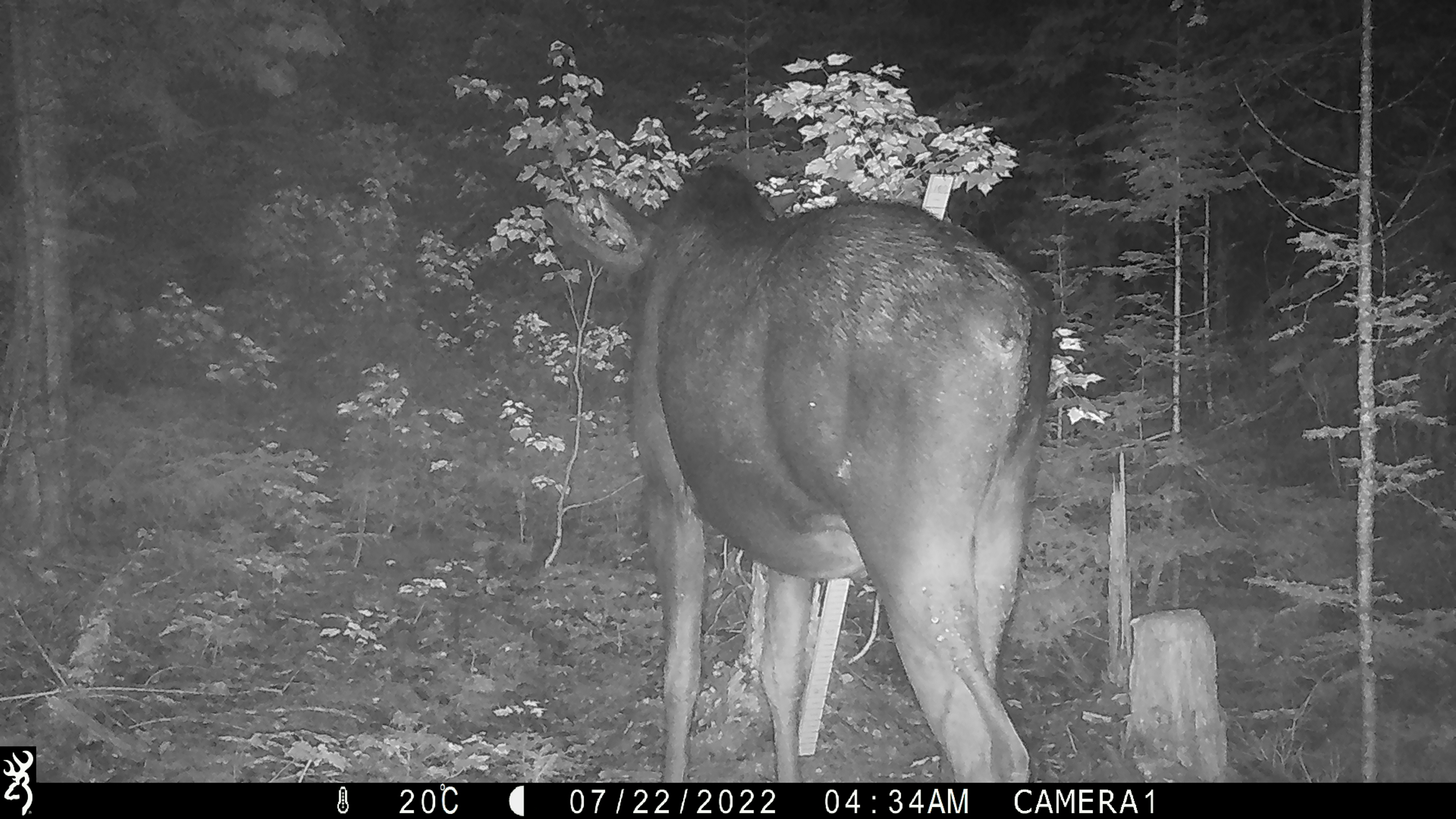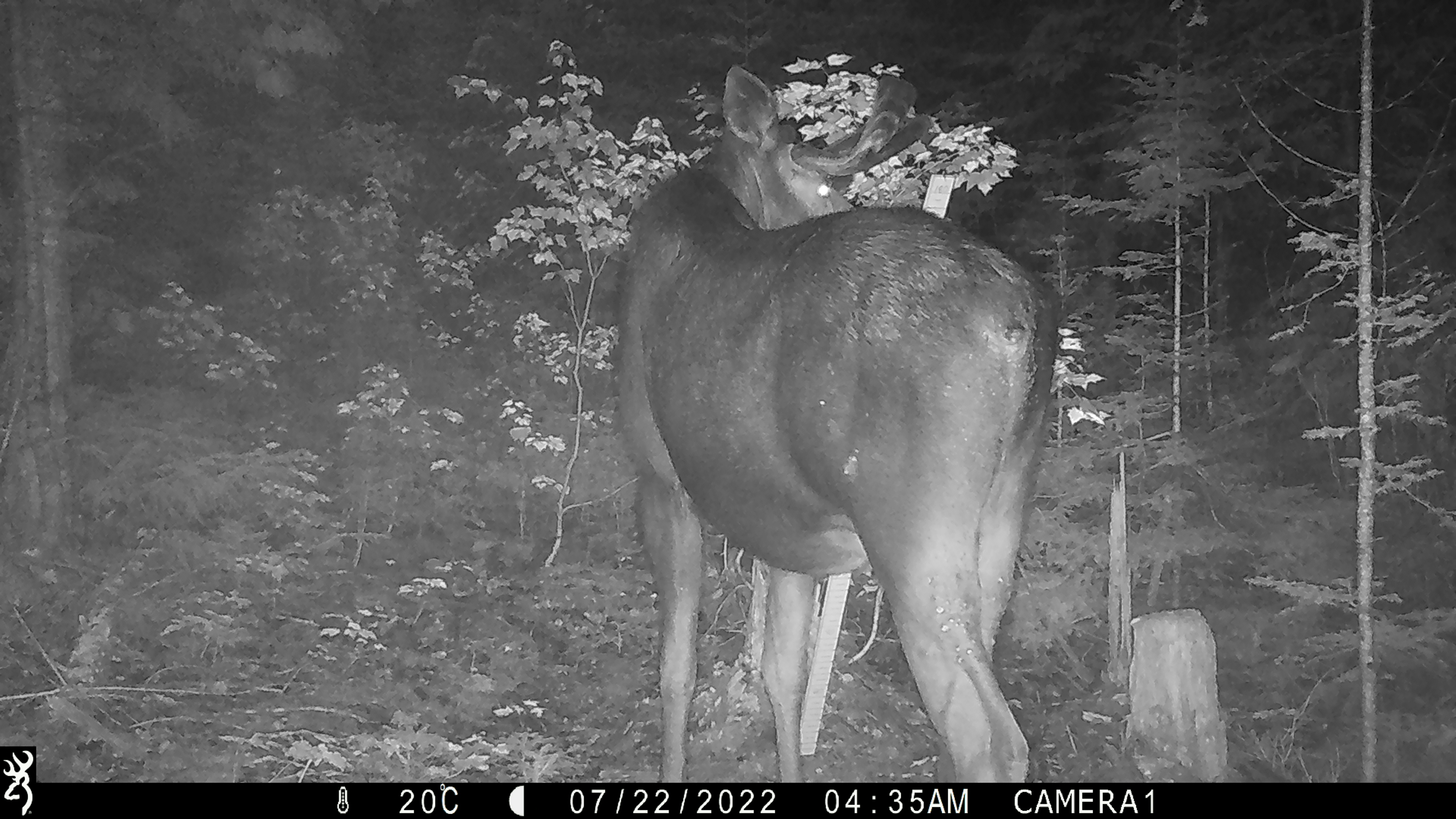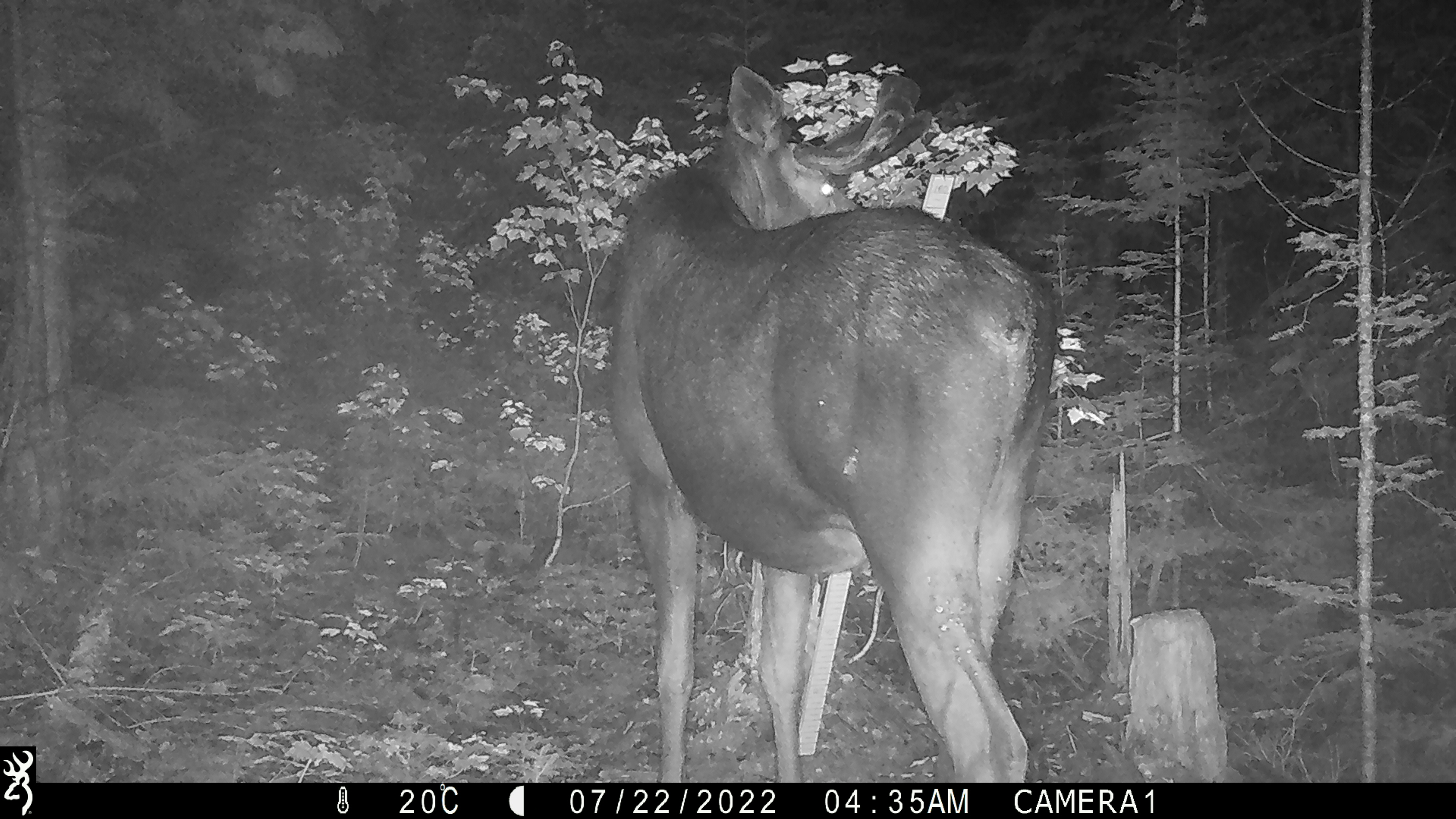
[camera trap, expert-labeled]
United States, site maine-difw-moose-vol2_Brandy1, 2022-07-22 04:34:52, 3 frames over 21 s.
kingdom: Animalia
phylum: Chordata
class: Mammalia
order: Artiodactyla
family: Cervidae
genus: Alces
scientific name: Alces alces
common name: moose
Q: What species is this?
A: Moose (Alces alces).